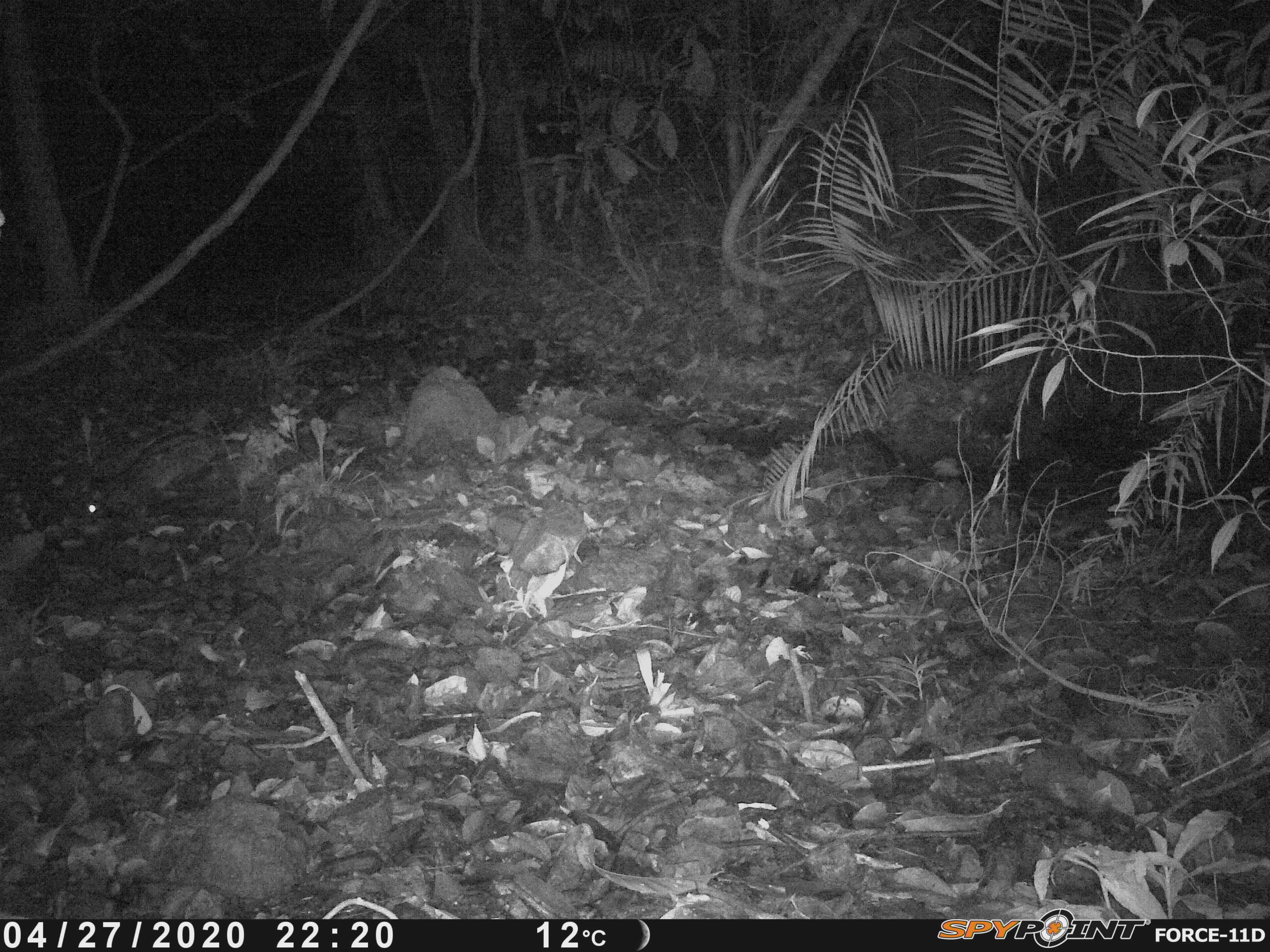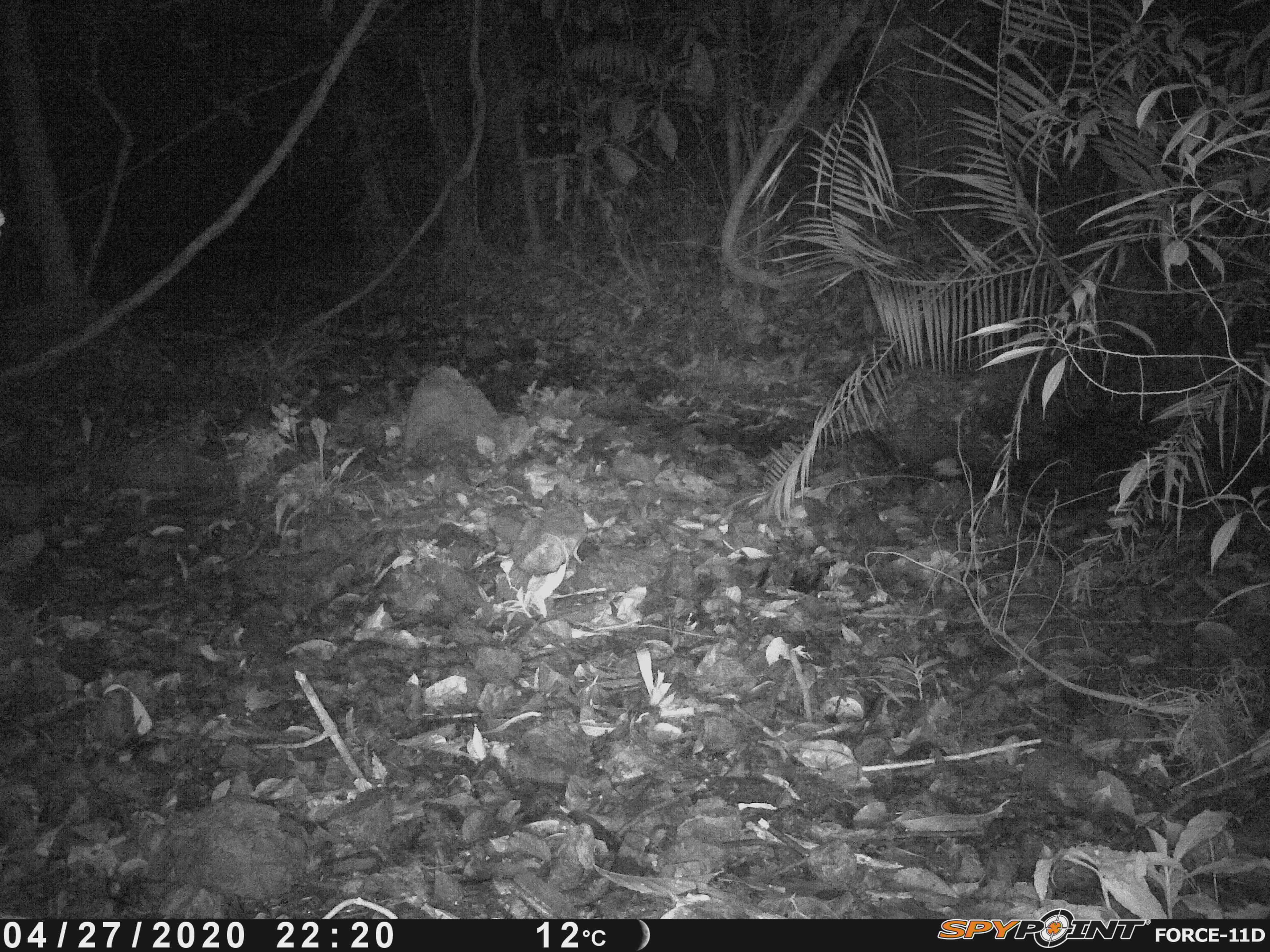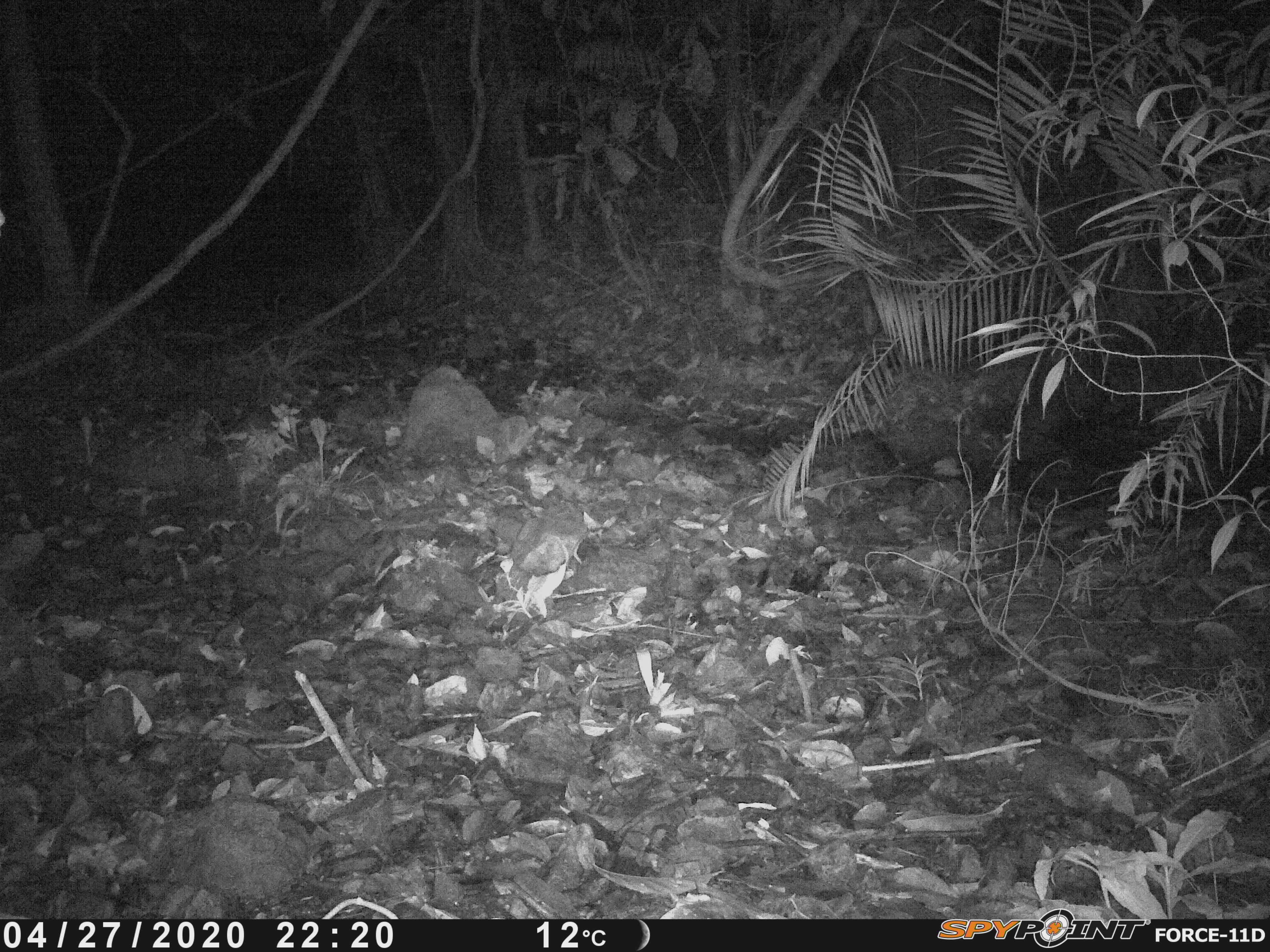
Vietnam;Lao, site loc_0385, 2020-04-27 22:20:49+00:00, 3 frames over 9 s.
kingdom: Animalia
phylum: Chordata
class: Mammalia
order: Carnivora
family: Viverridae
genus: Paradoxurus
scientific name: Paradoxurus hermaphroditus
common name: common palm civet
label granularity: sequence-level